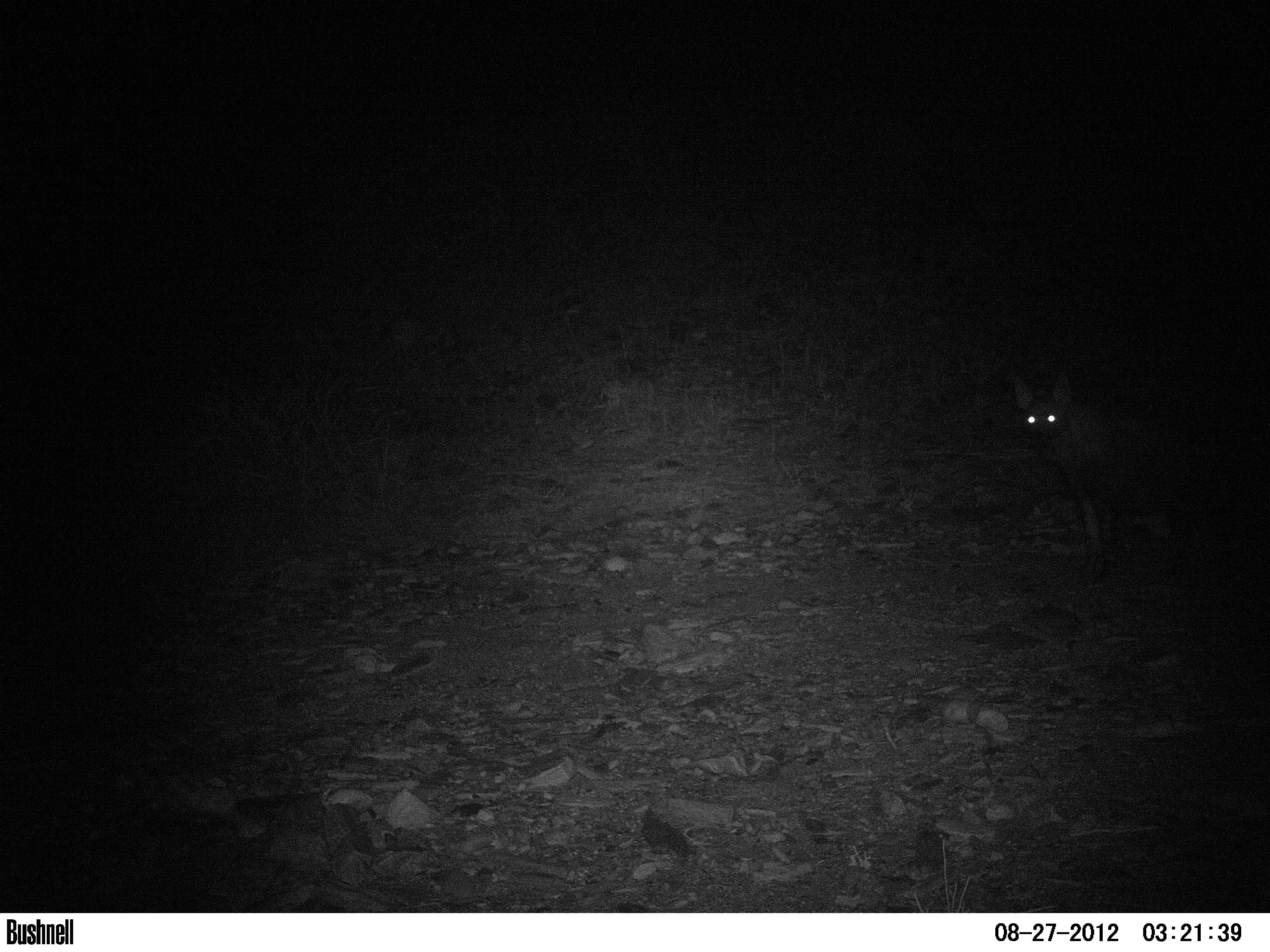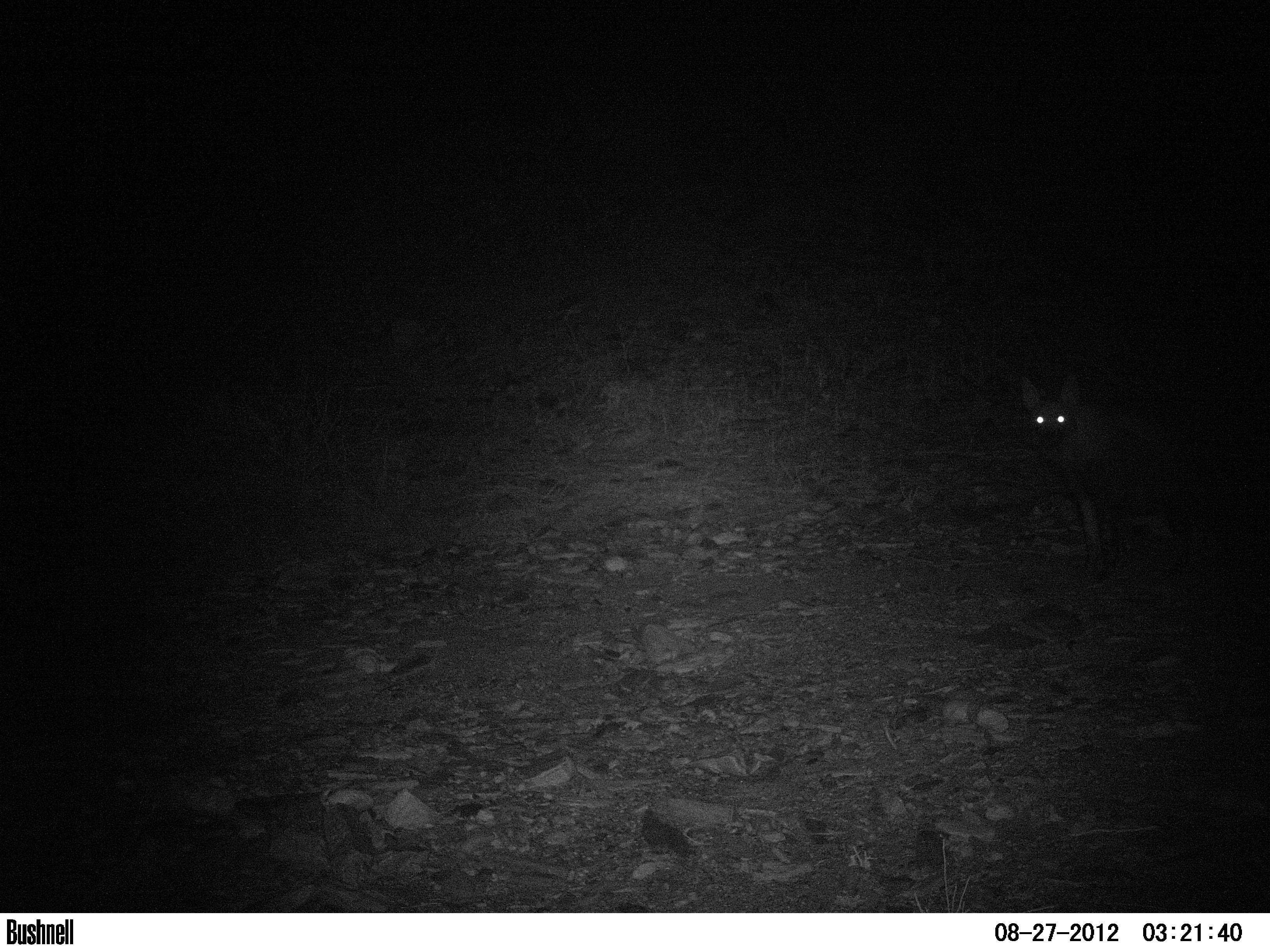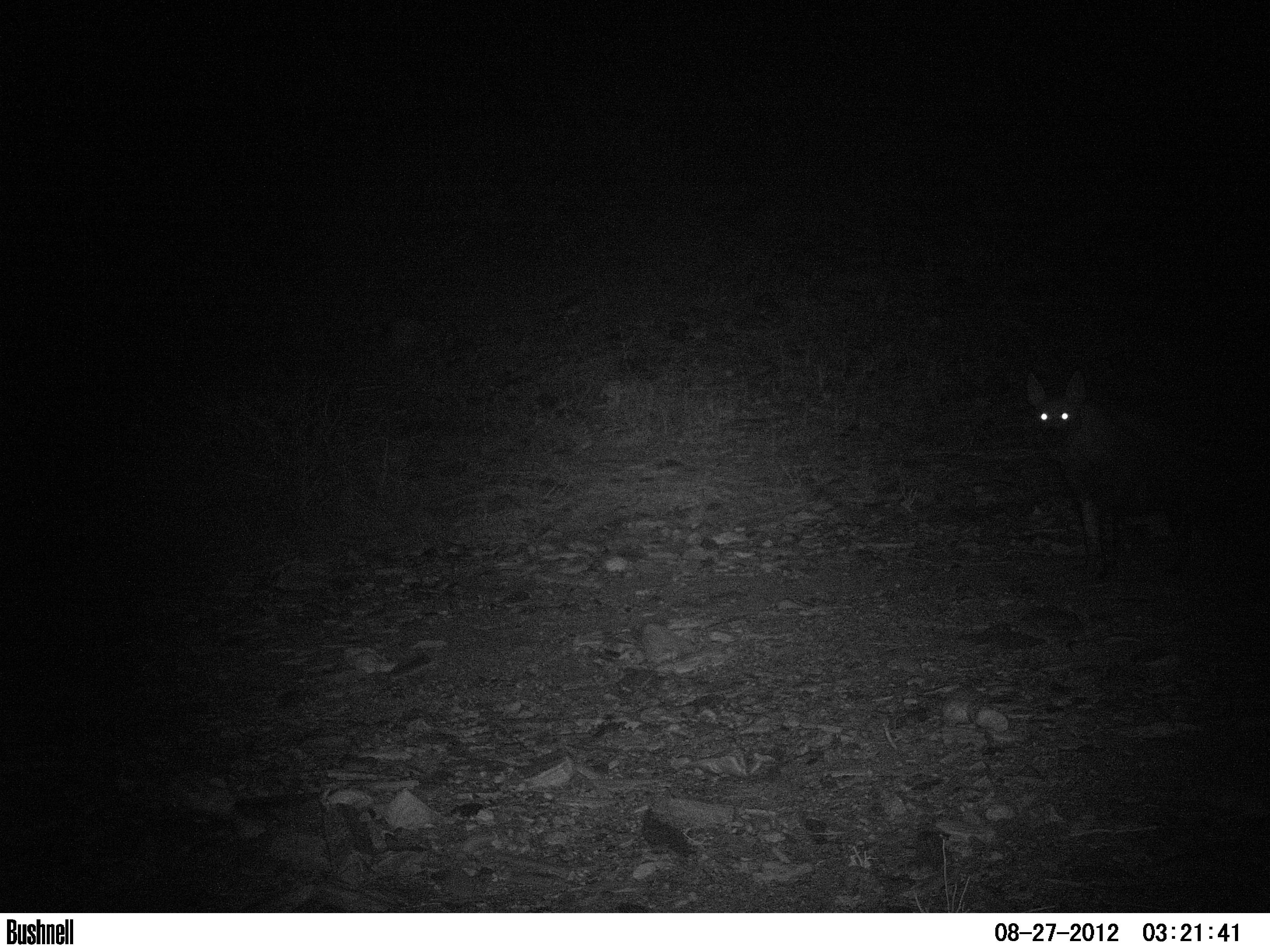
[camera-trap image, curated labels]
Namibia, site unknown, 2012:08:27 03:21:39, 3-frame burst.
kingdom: Animalia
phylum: Chordata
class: Mammalia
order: Carnivora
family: Hyaenidae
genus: Parahyaena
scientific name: Parahyaena brunnea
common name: brown hyena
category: hyaena brunnea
Hyaena brunnea (brown hyena) (Parahyaena brunnea).